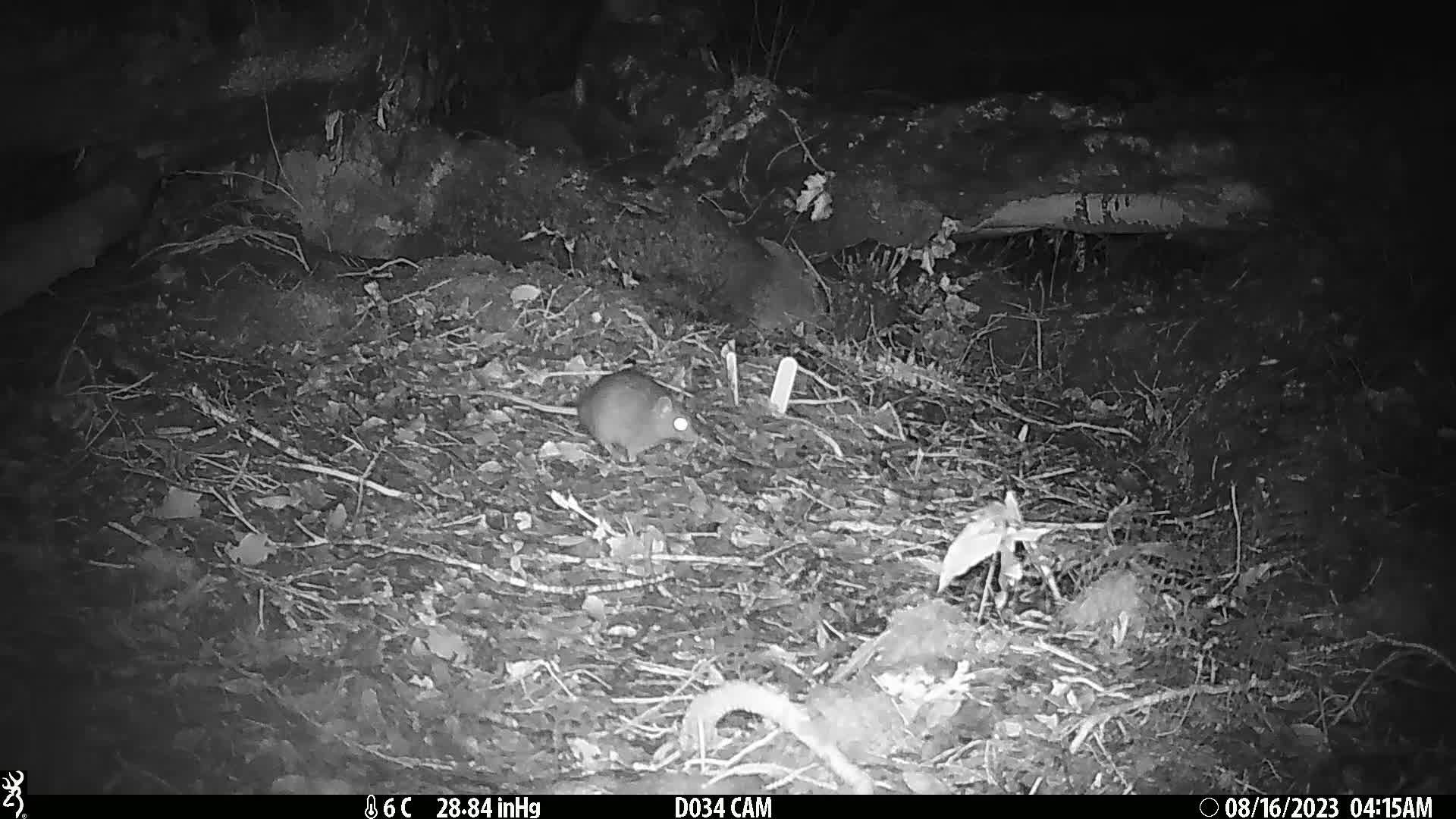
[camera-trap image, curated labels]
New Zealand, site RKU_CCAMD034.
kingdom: Animalia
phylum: Chordata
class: Mammalia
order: Rodentia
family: Muridae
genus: Rattus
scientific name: Rattus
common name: rat